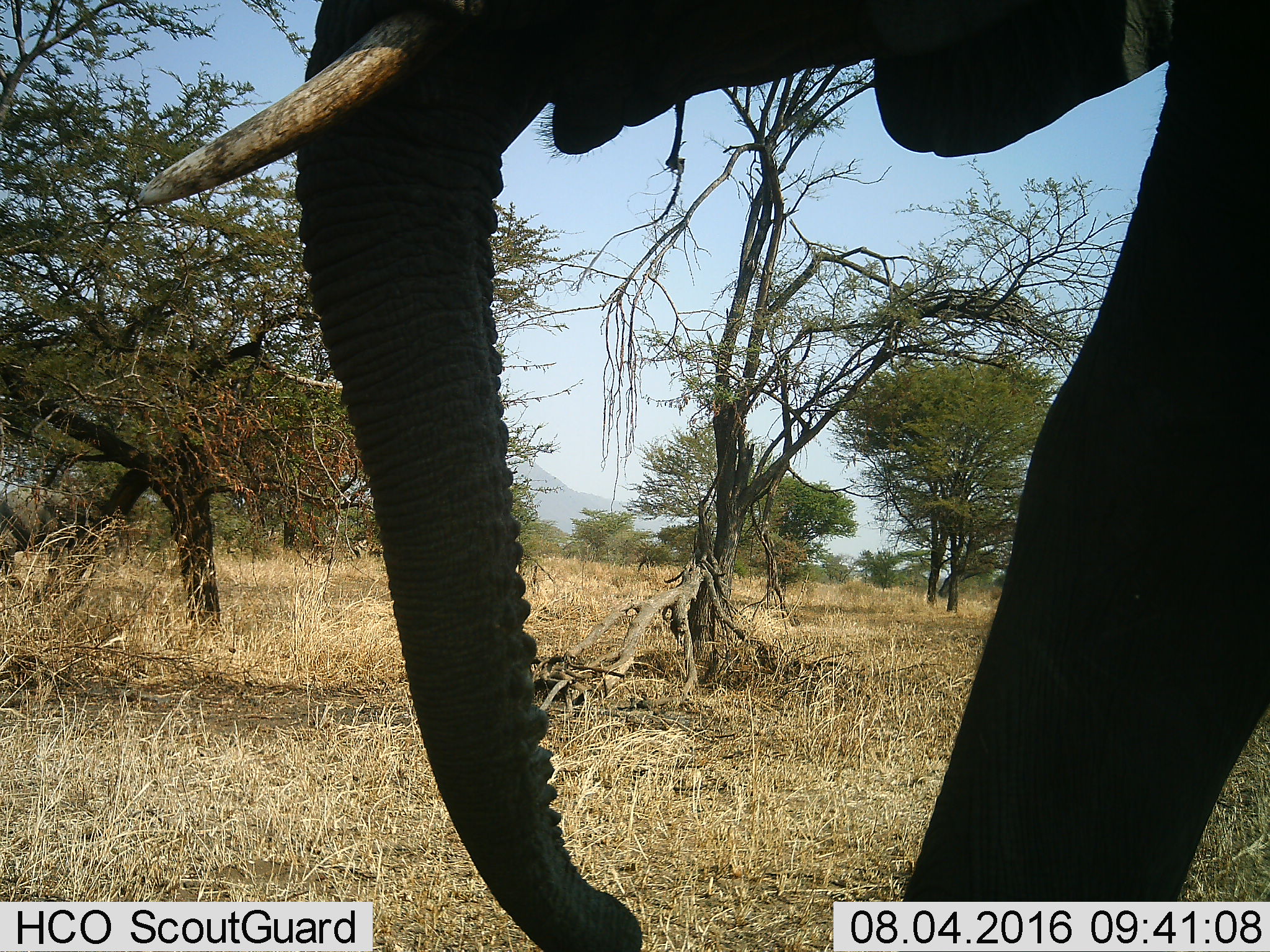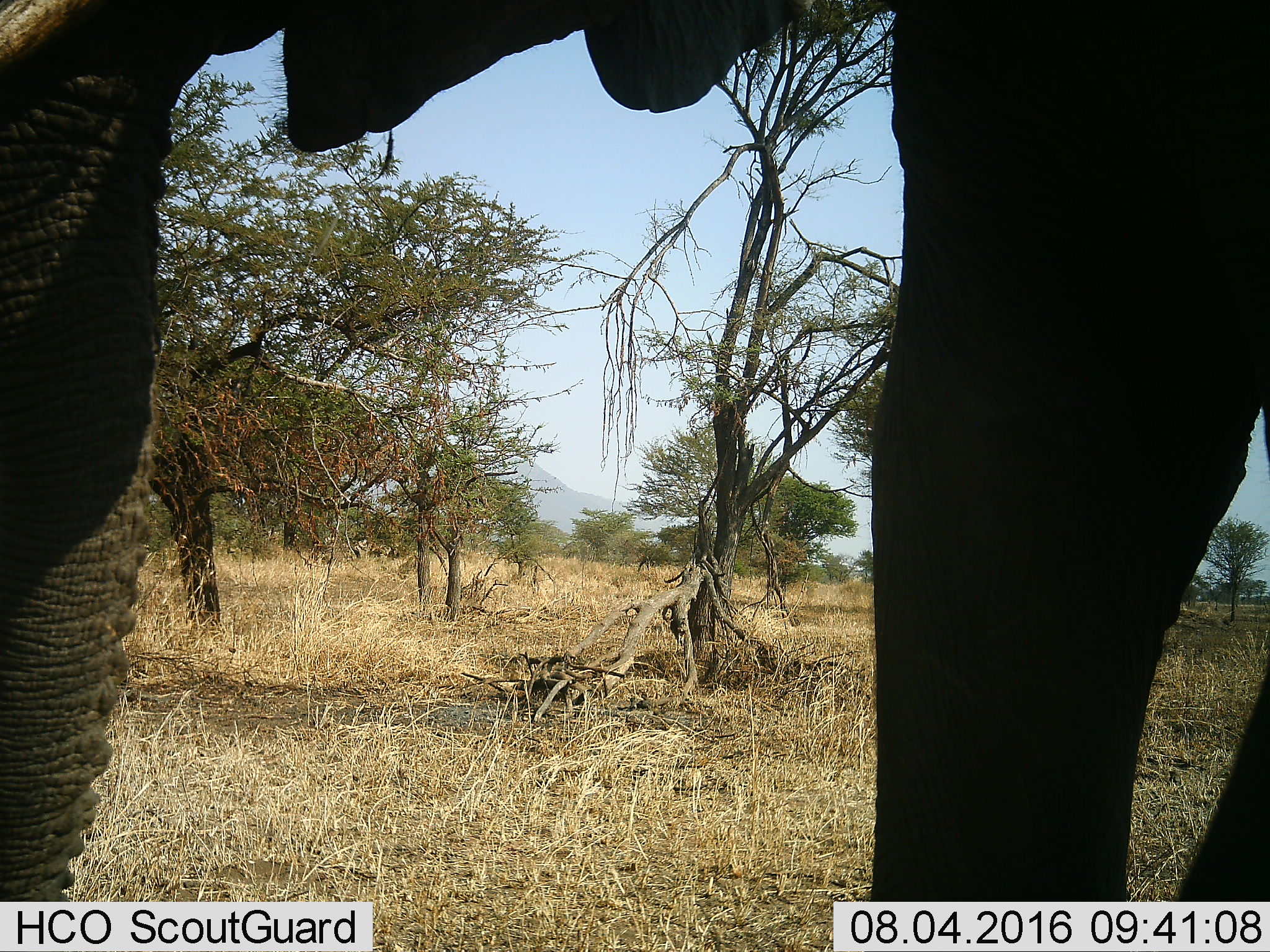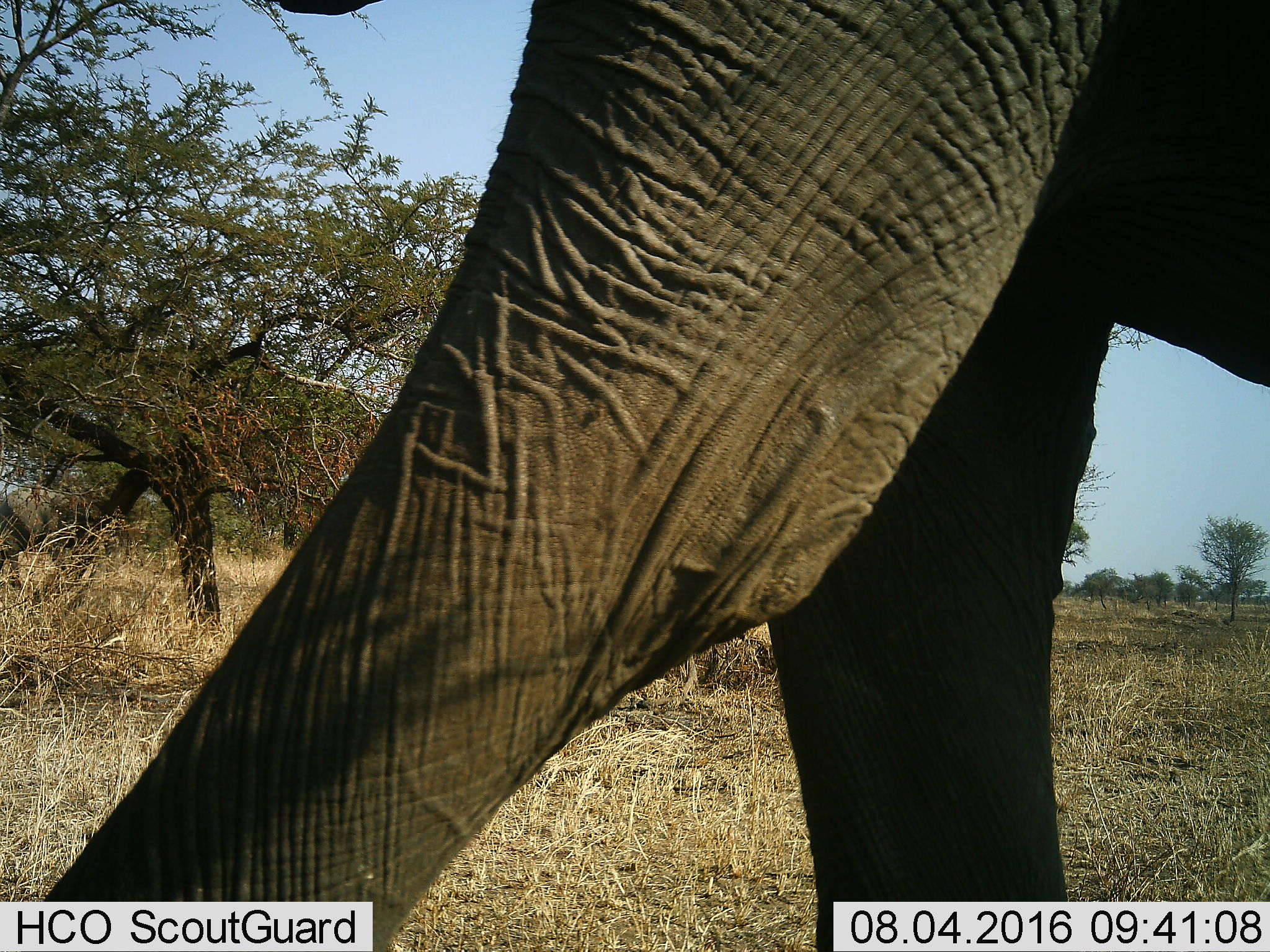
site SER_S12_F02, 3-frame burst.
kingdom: Animalia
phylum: Chordata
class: Mammalia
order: Proboscidea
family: Elephantidae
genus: Loxodonta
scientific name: Loxodonta africana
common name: african bush elephant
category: elephant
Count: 1.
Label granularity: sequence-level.